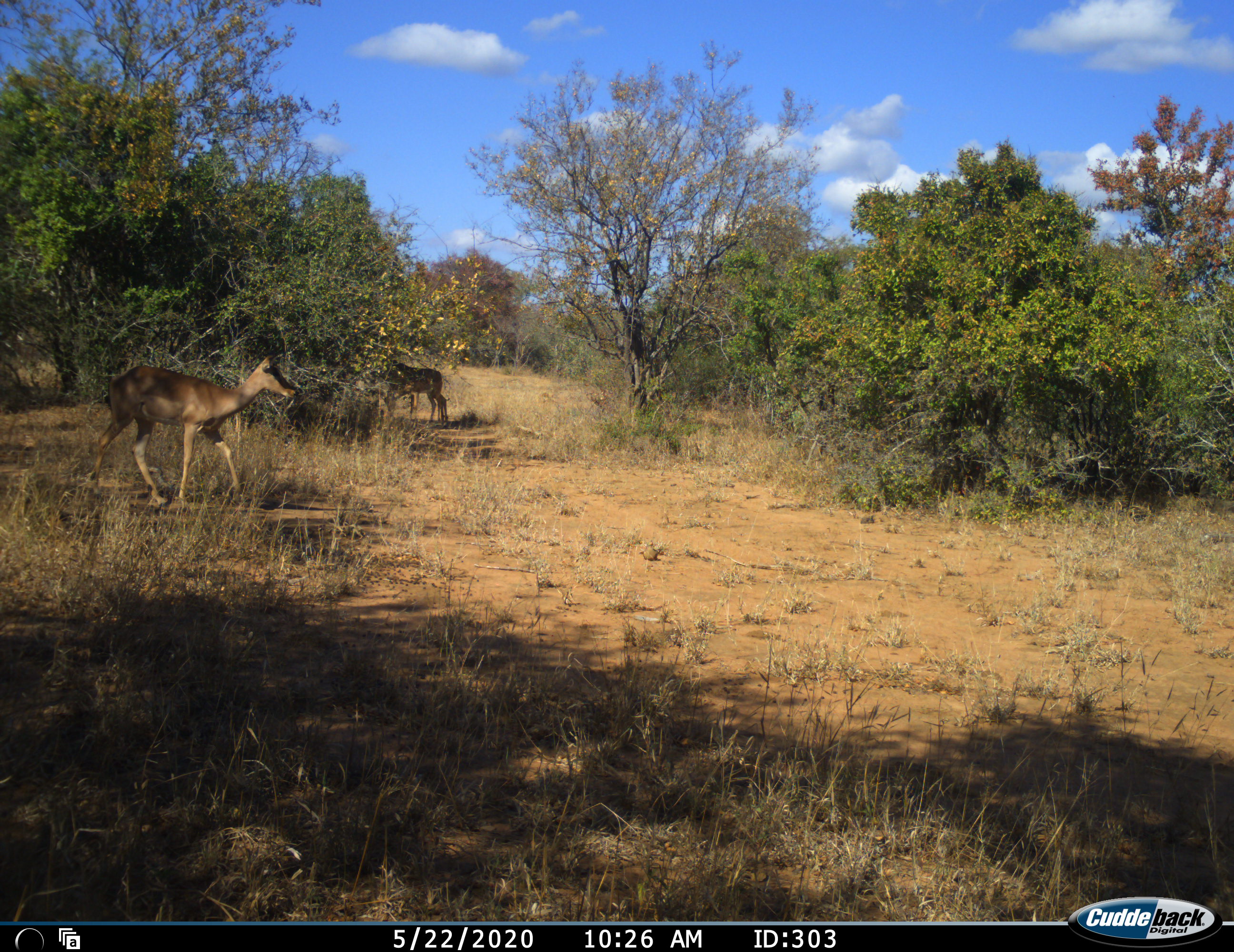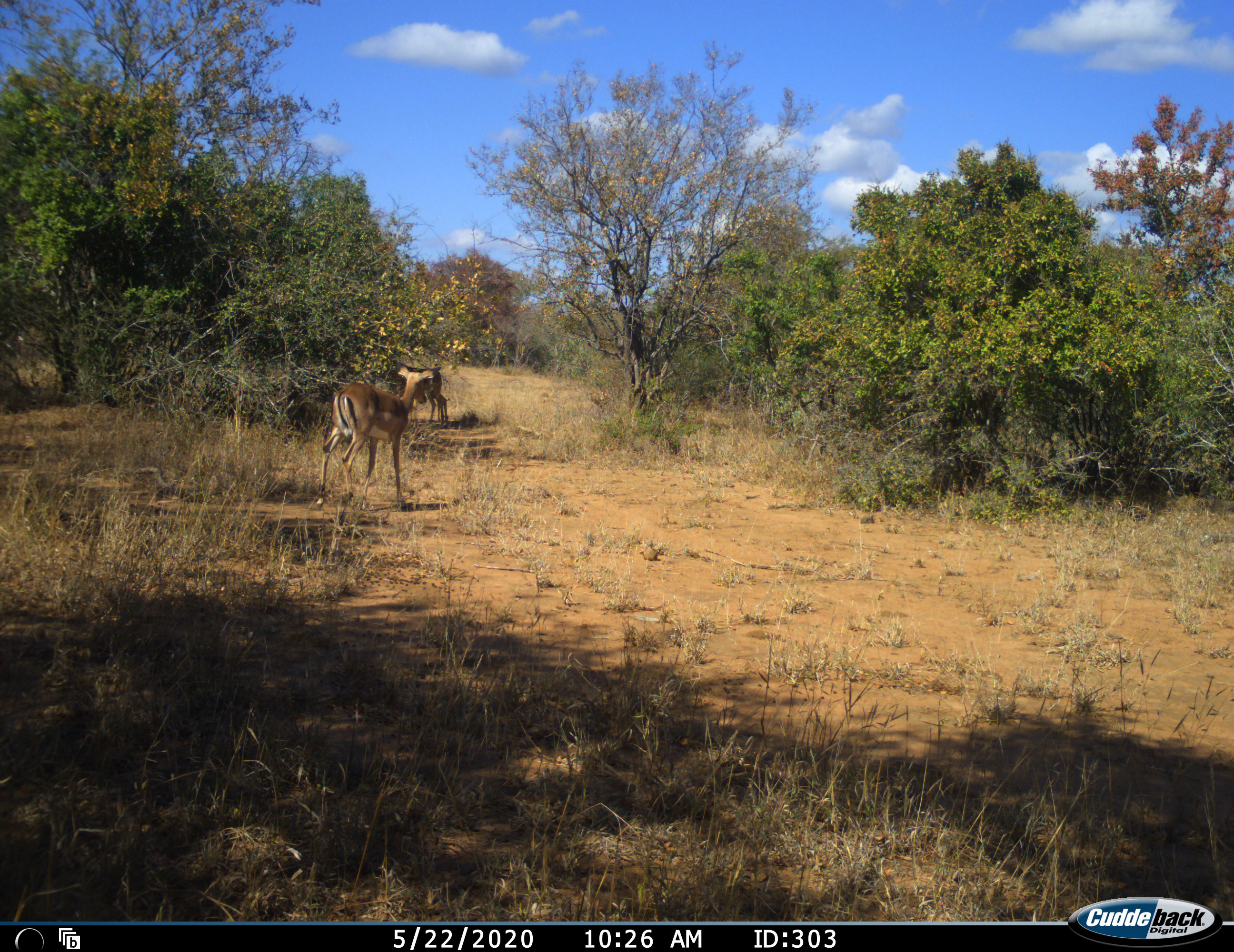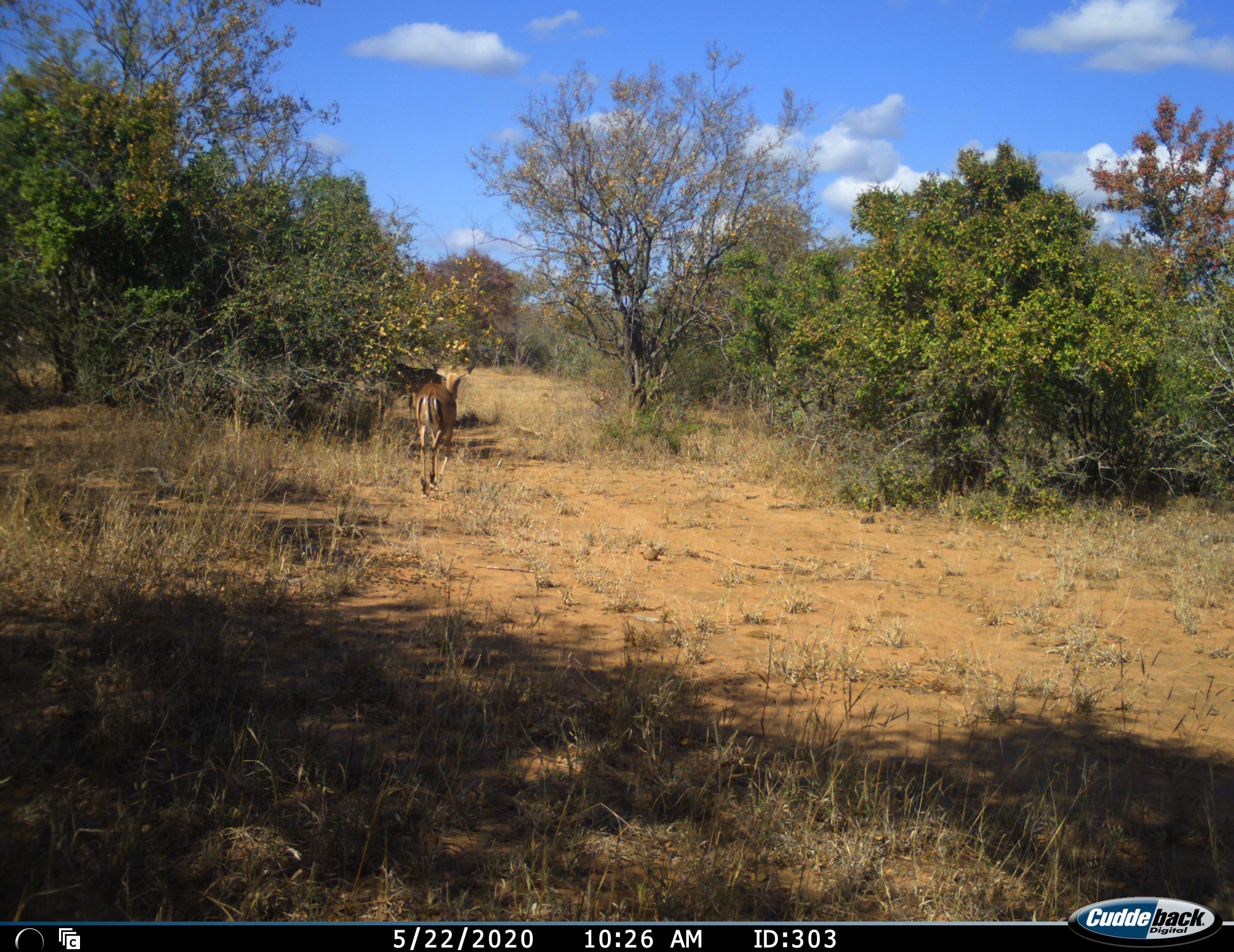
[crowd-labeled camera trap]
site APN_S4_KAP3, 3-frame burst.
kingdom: Animalia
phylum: Chordata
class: Mammalia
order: Artiodactyla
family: Bovidae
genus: Aepyceros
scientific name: Aepyceros melampus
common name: impala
Impala (Aepyceros melampus), count 3. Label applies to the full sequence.